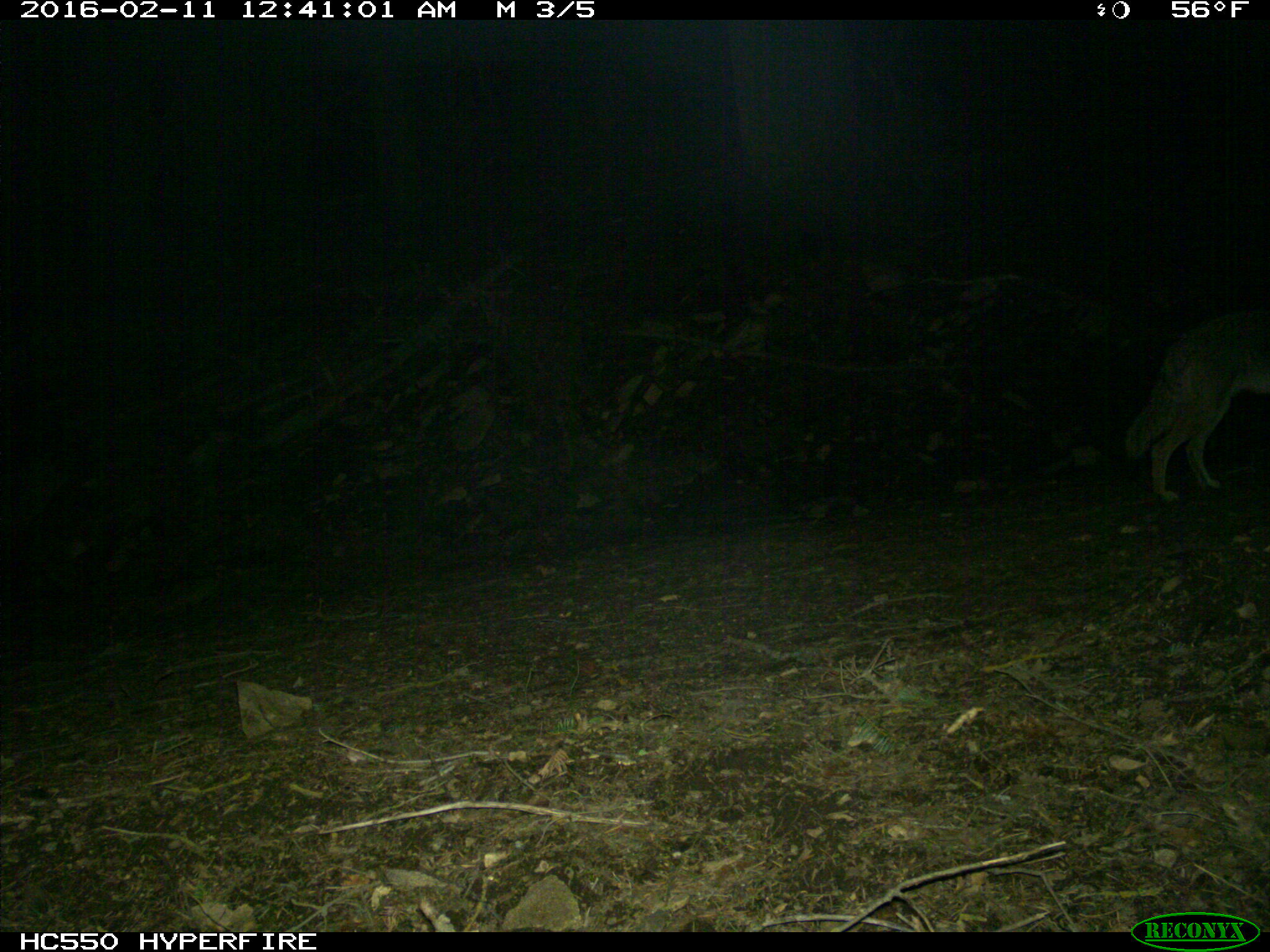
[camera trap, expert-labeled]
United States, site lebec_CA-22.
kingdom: Animalia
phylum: Chordata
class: Mammalia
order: Carnivora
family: Canidae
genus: Canis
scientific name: Canis latrans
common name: coyote